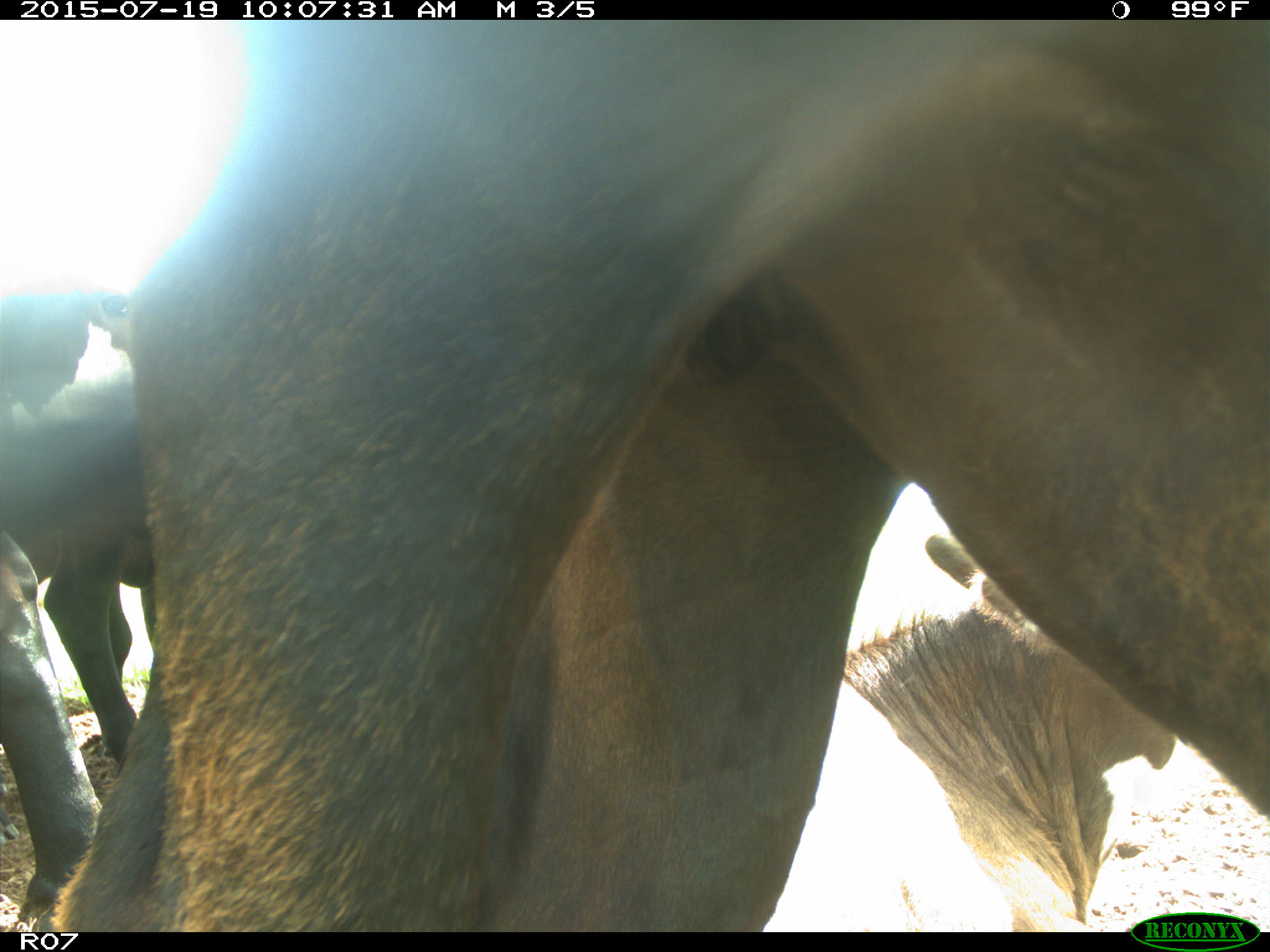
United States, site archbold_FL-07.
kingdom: Animalia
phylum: Chordata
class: Mammalia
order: Artiodactyla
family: Bovidae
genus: Bos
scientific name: Bos taurus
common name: domestic cow